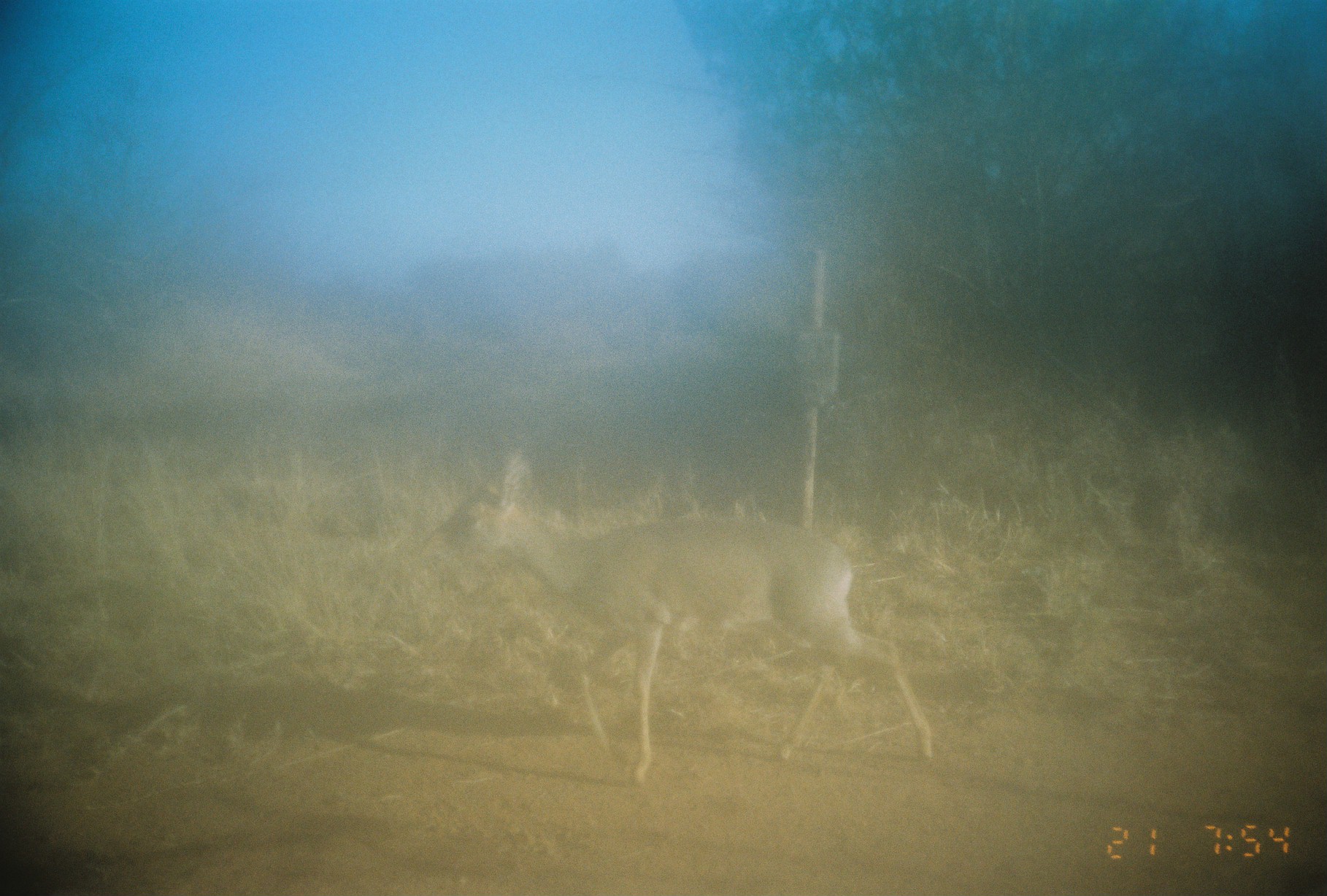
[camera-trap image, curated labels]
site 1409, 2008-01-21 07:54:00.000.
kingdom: Animalia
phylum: Chordata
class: Mammalia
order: Artiodactyla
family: Bovidae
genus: Madoqua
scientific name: Madoqua guentheri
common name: günther's dik-dik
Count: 1.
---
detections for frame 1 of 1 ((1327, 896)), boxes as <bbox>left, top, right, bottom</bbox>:
madoqua guentheri: <bbox>418, 449, 933, 786</bbox>